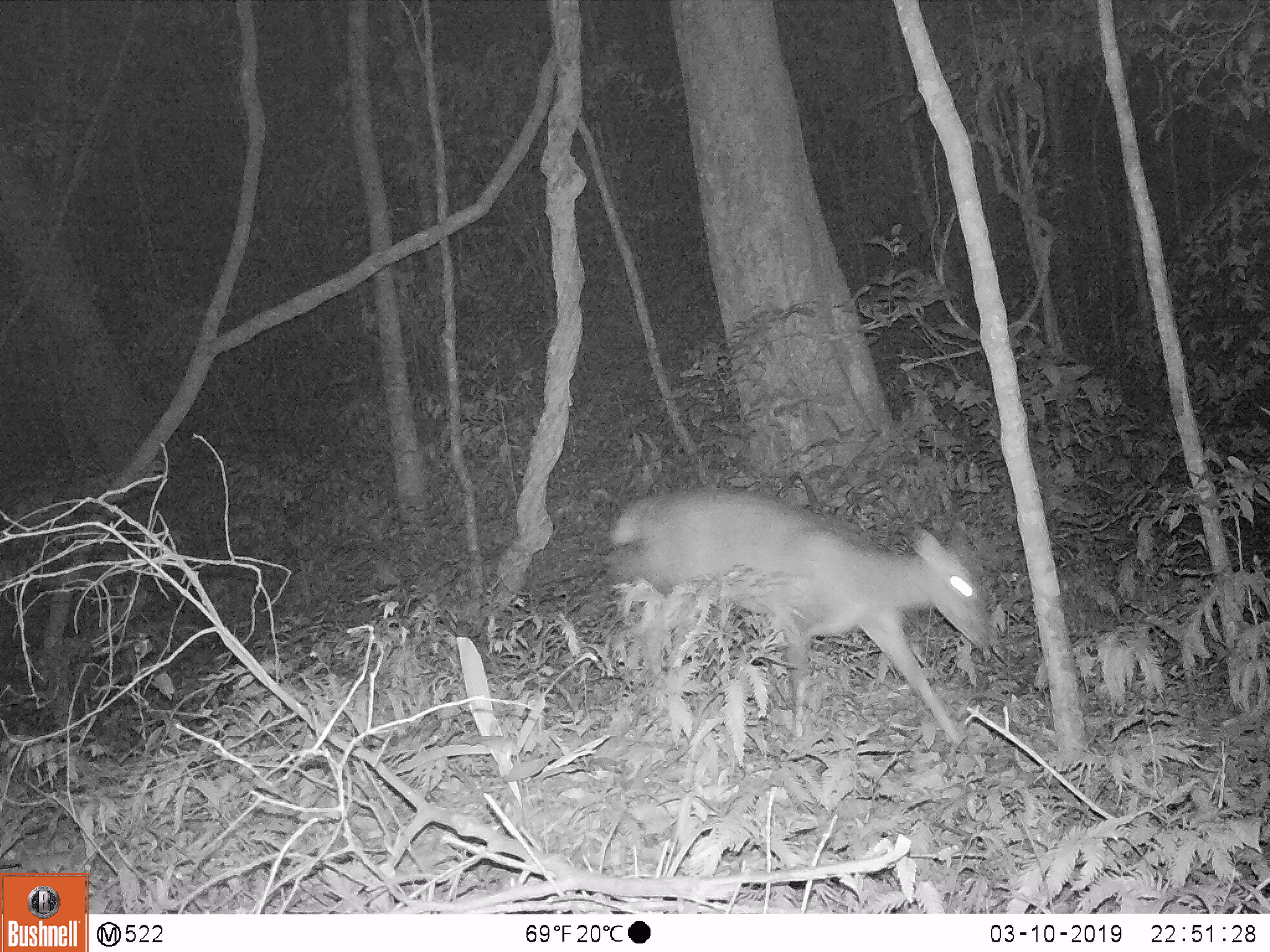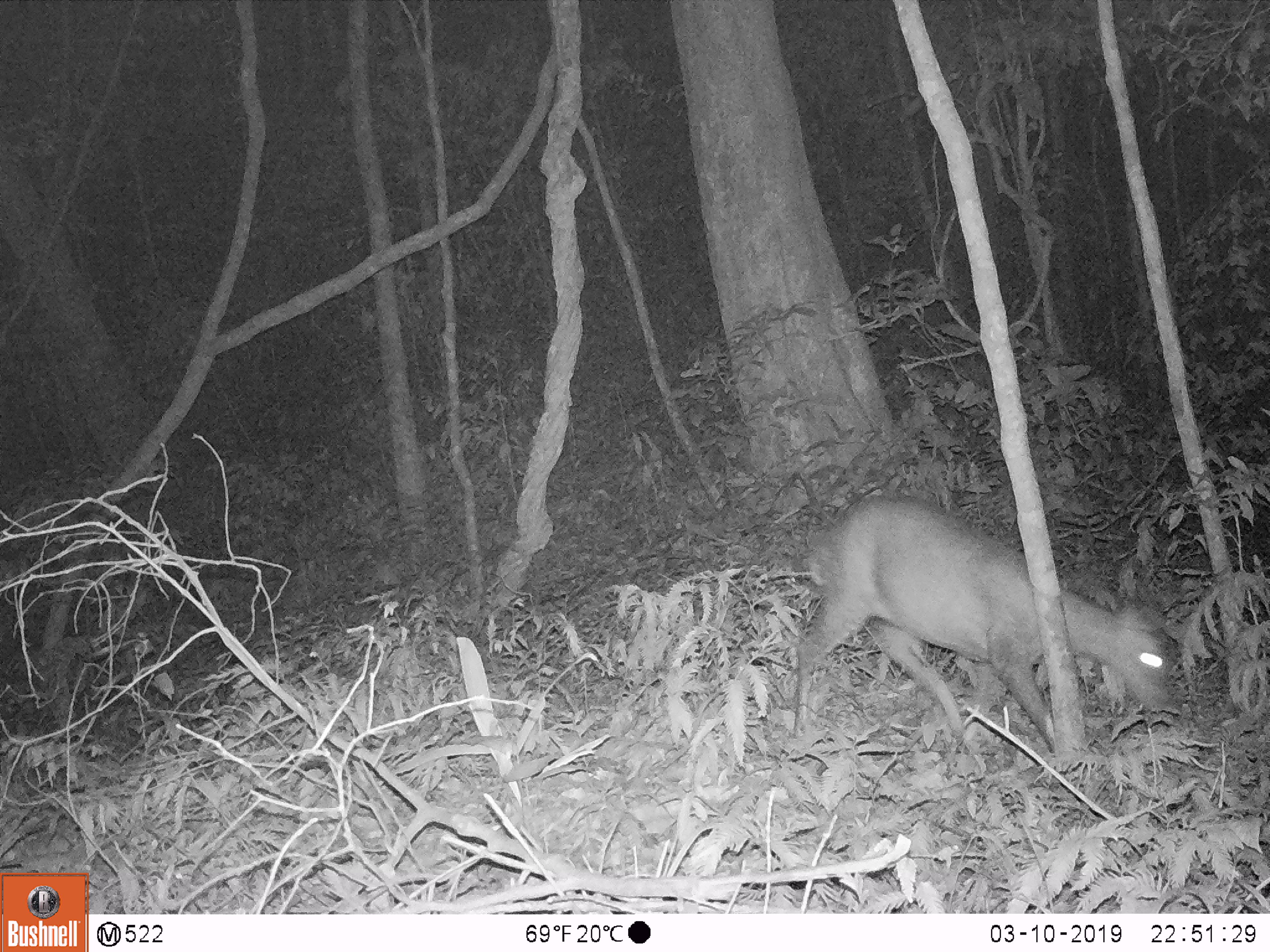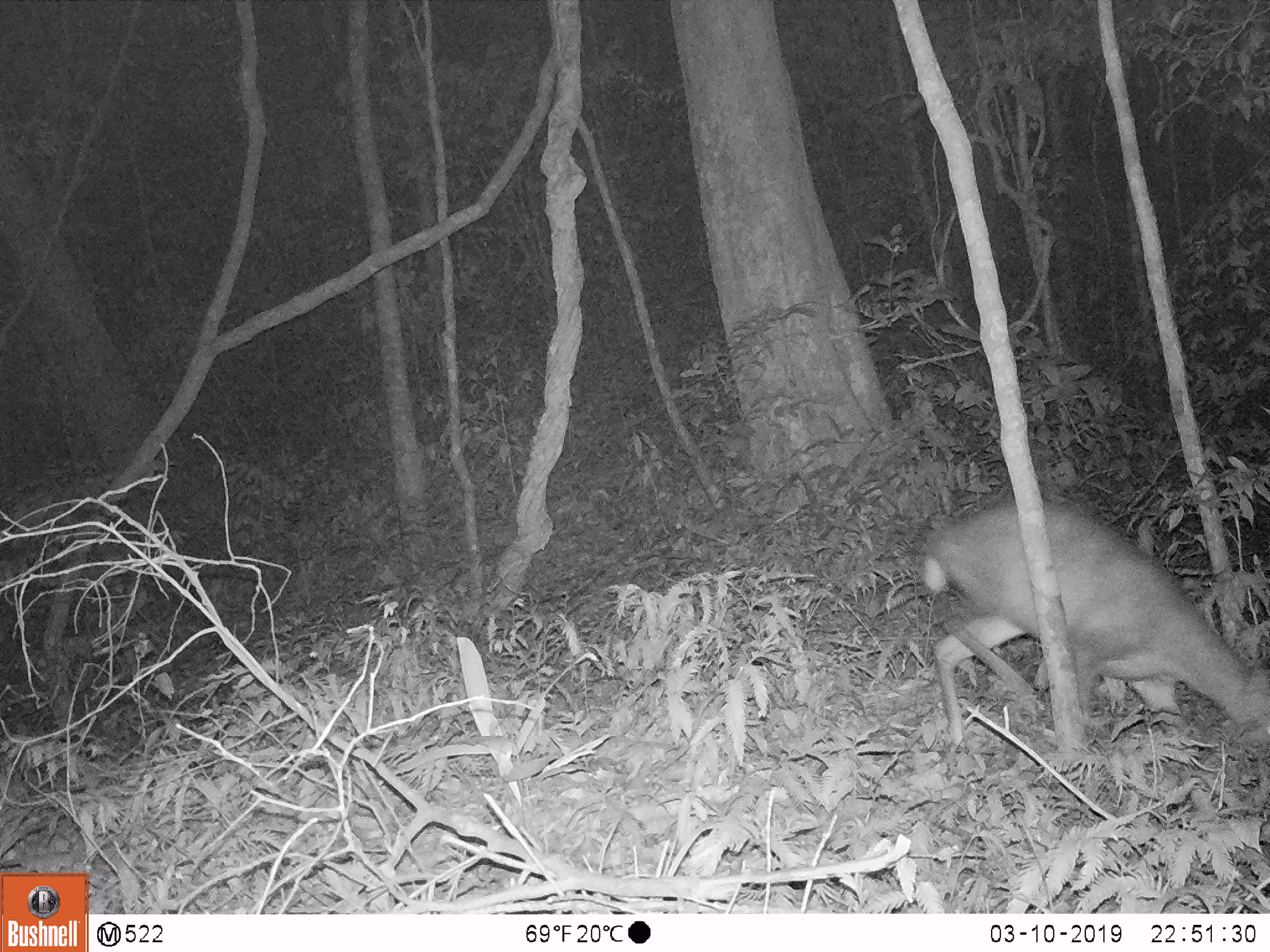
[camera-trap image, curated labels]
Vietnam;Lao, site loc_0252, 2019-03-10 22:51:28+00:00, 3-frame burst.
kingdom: Animalia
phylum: Chordata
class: Mammalia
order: Artiodactyla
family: Cervidae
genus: Muntiacus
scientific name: Muntiacus rooseveltorum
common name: roosevelt's muntjac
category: roosevelts muntjac group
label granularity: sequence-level